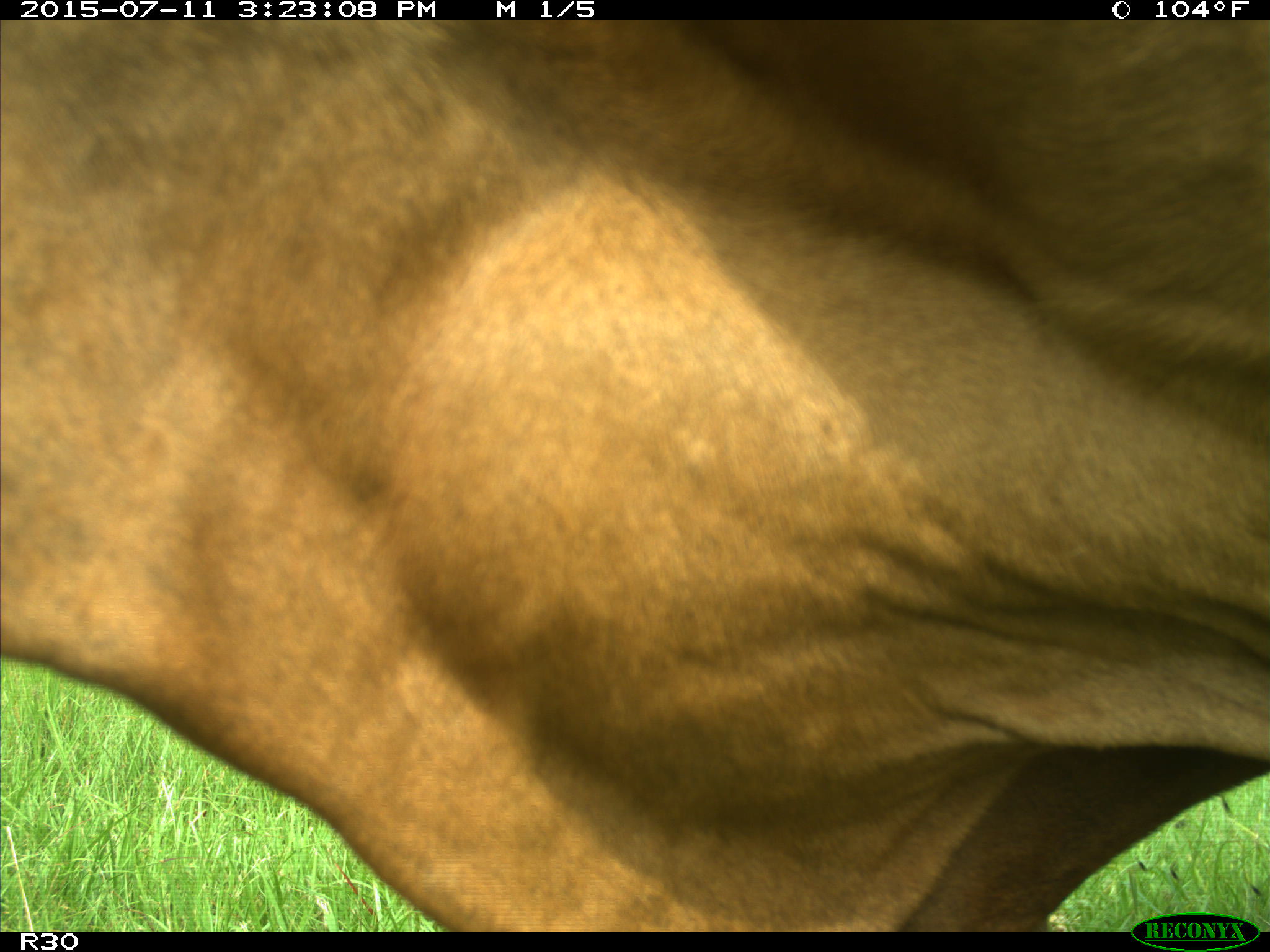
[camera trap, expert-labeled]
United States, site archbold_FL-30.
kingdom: Animalia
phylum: Chordata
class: Mammalia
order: Artiodactyla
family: Bovidae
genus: Bos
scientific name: Bos taurus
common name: domestic cow